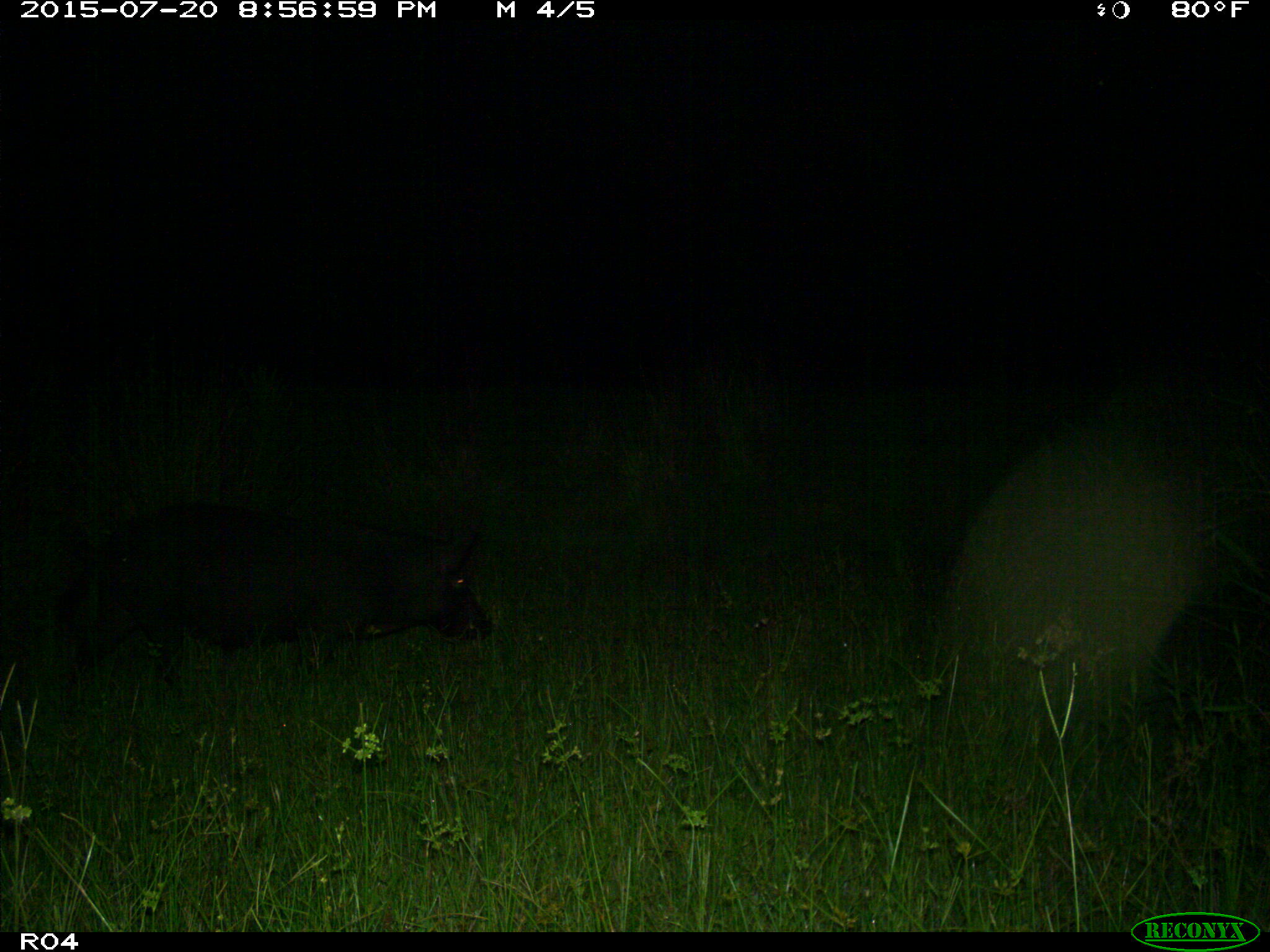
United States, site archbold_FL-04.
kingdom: Animalia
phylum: Chordata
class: Mammalia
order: Artiodactyla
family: Suidae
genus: Sus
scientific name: Sus scrofa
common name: wild boar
Sus scrofa (wild boar).